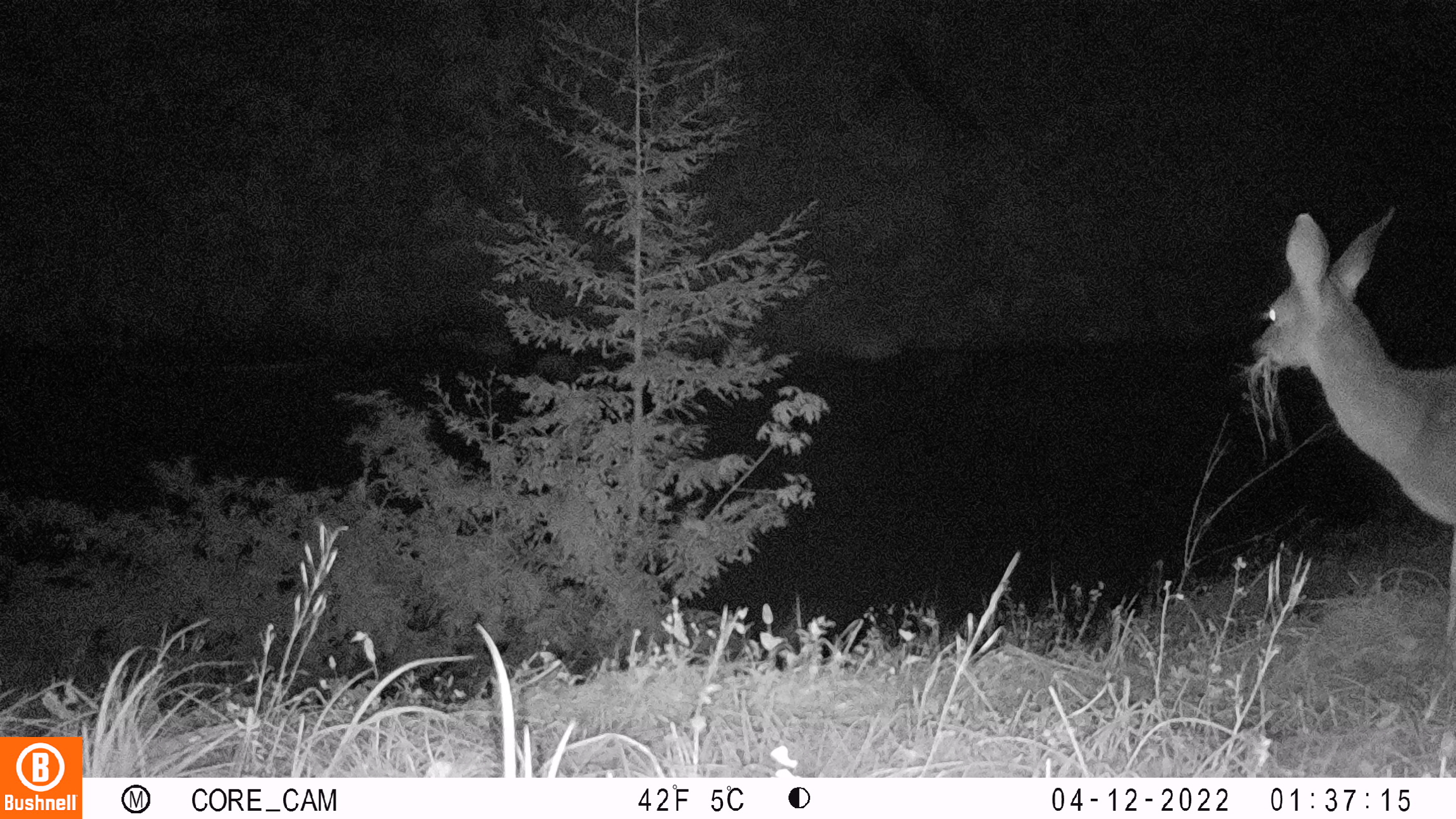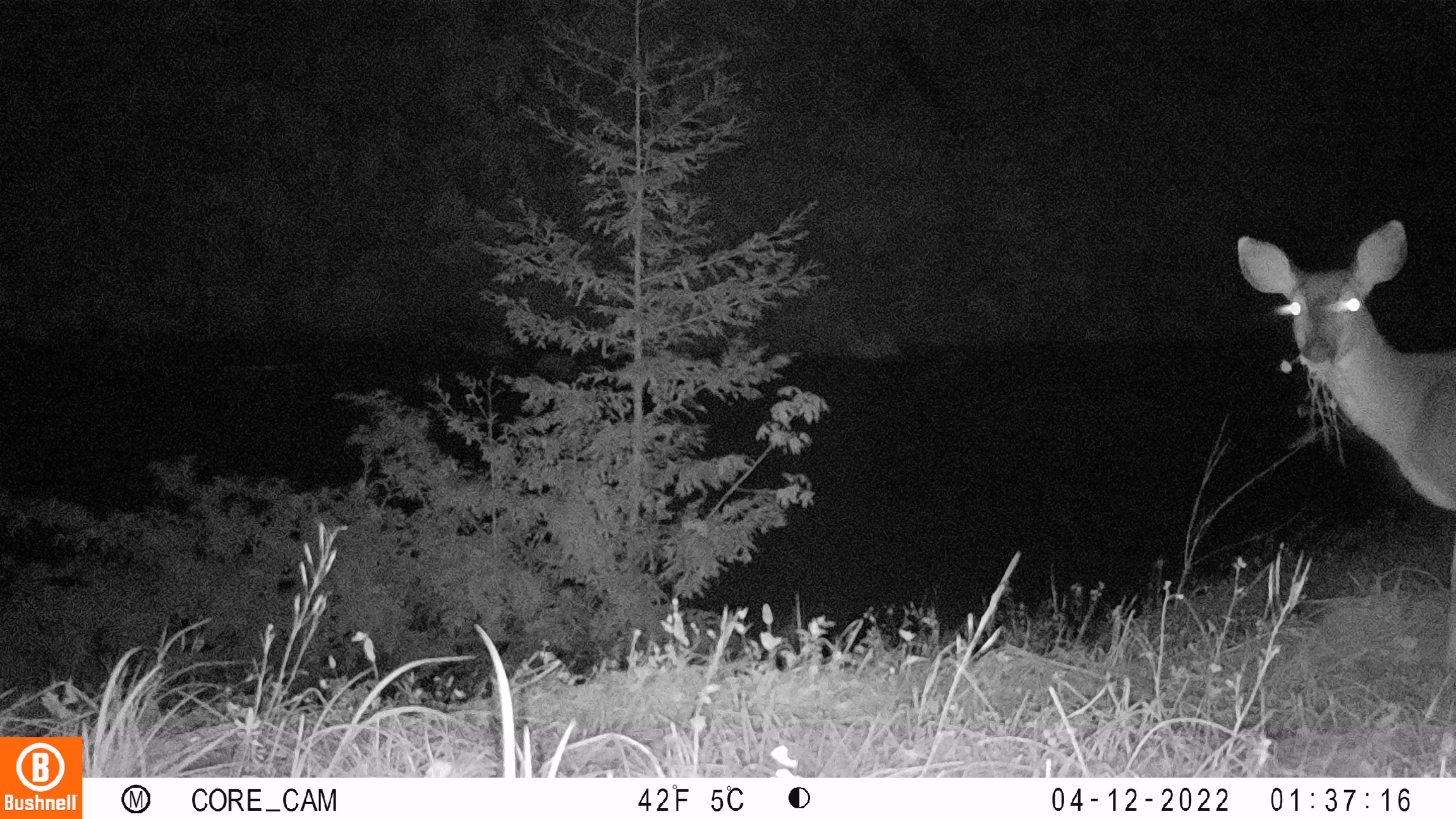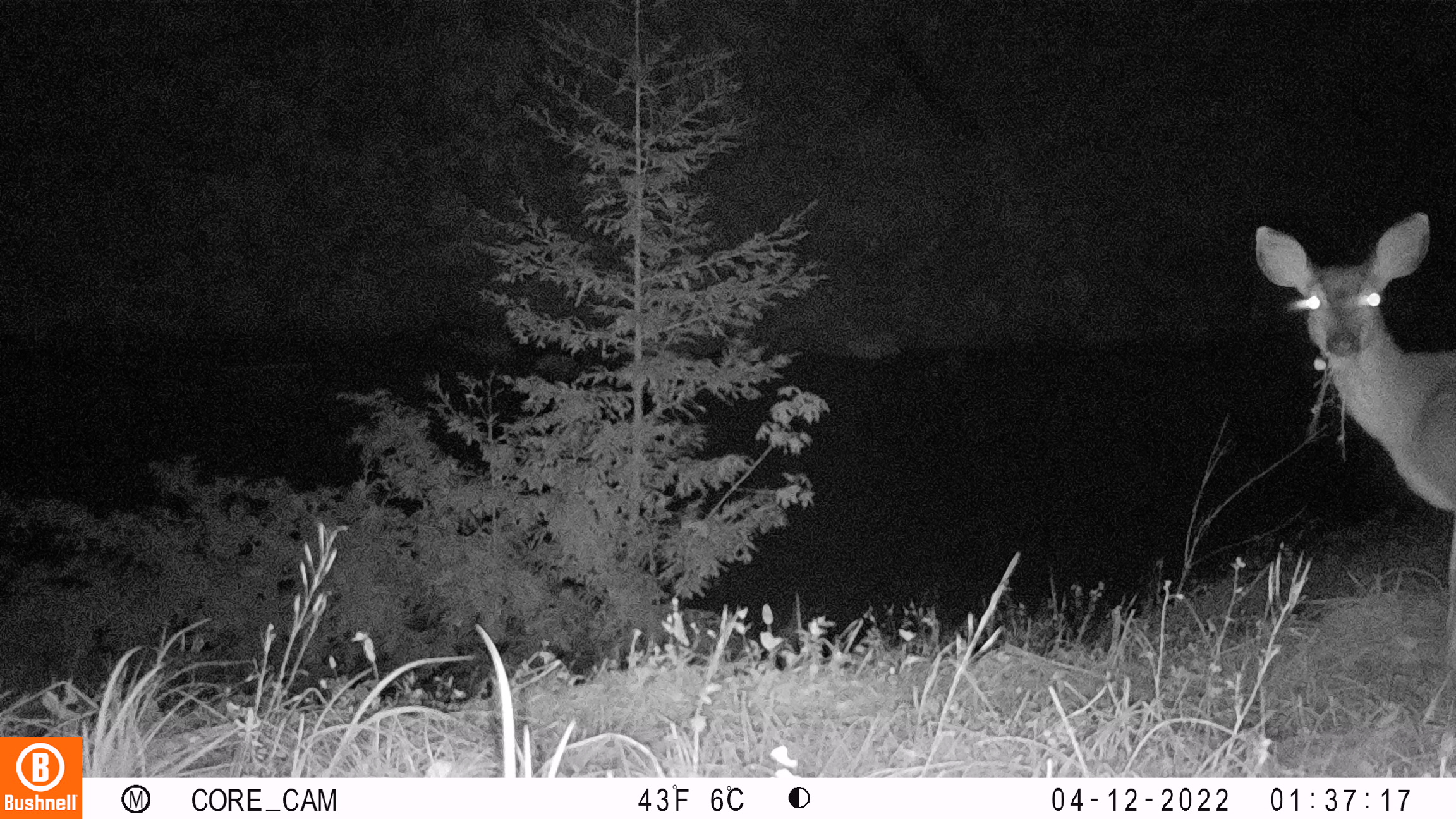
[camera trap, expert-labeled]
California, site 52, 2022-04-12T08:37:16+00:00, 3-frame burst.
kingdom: Animalia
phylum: Chordata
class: Mammalia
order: Artiodactyla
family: Cervidae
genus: Odocoileus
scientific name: Odocoileus hemionus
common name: mule deer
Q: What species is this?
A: Mule deer (Odocoileus hemionus).